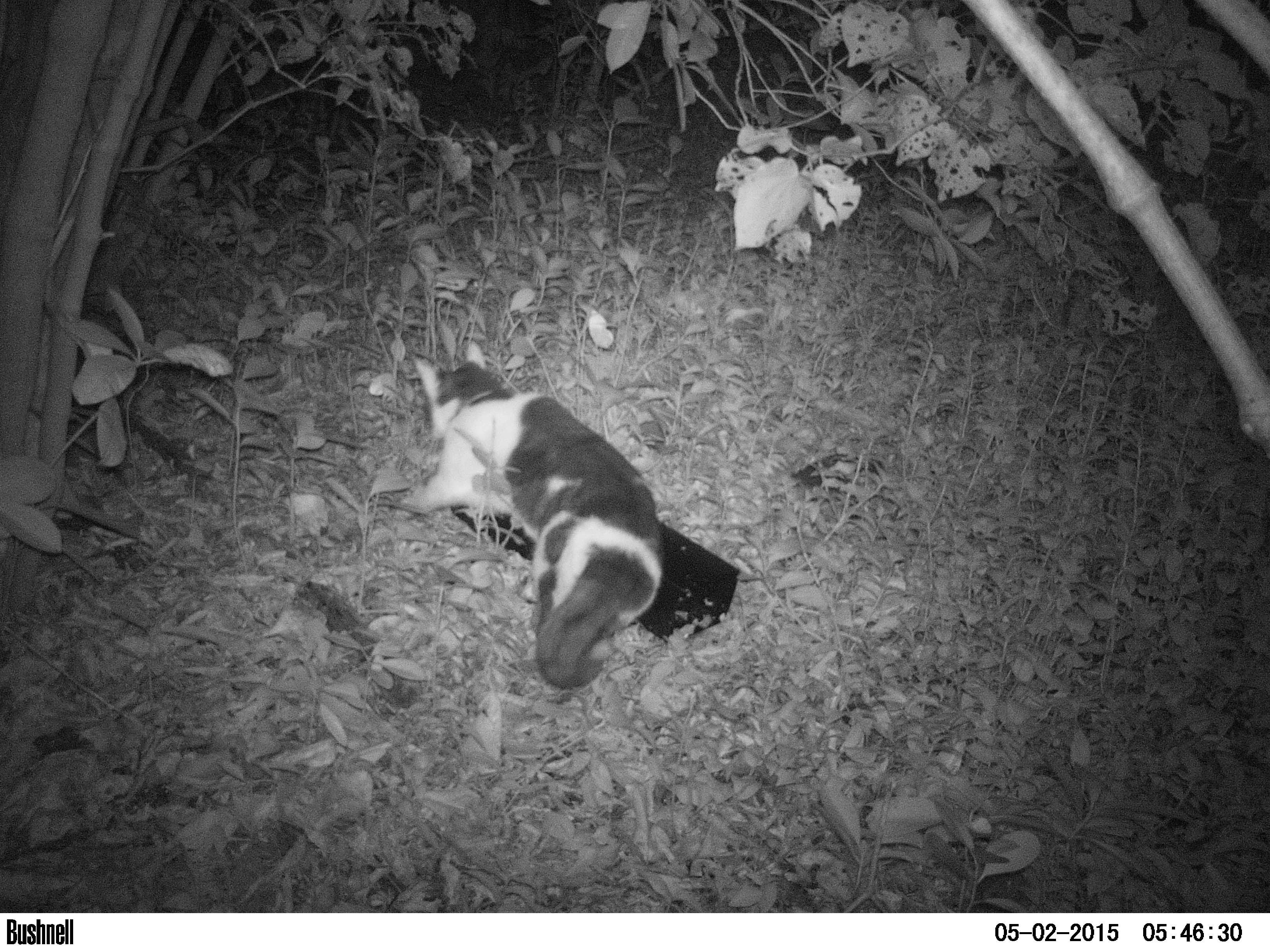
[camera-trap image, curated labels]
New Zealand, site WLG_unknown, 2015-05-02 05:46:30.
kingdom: Animalia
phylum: Chordata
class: Mammalia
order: Carnivora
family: Felidae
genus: Felis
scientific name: Felis catus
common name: domestic cat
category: cat